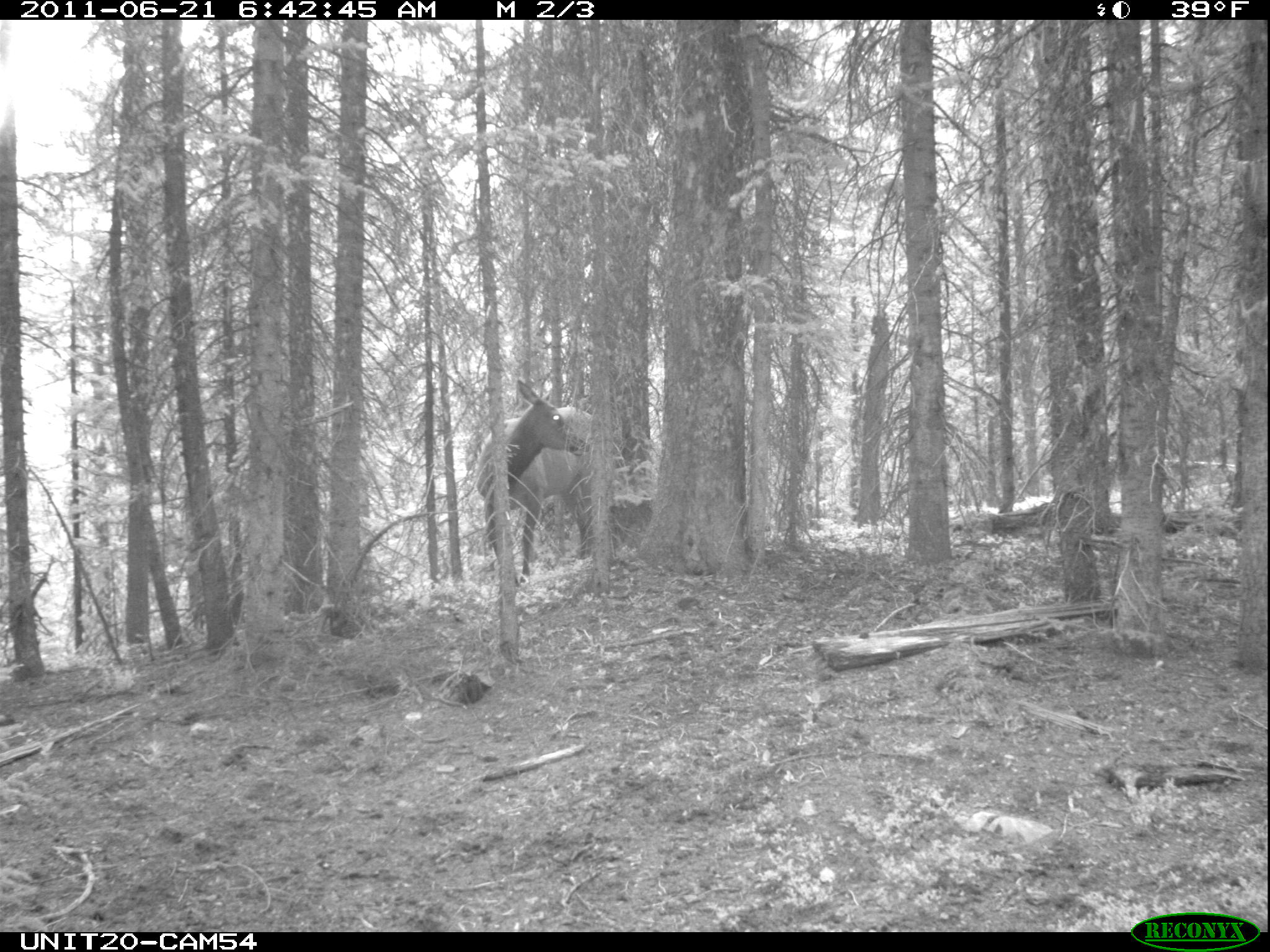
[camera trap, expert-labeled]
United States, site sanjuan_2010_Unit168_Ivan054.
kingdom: Animalia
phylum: Chordata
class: Mammalia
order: Artiodactyla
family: Cervidae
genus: Cervus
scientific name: Cervus elaphus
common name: red deer